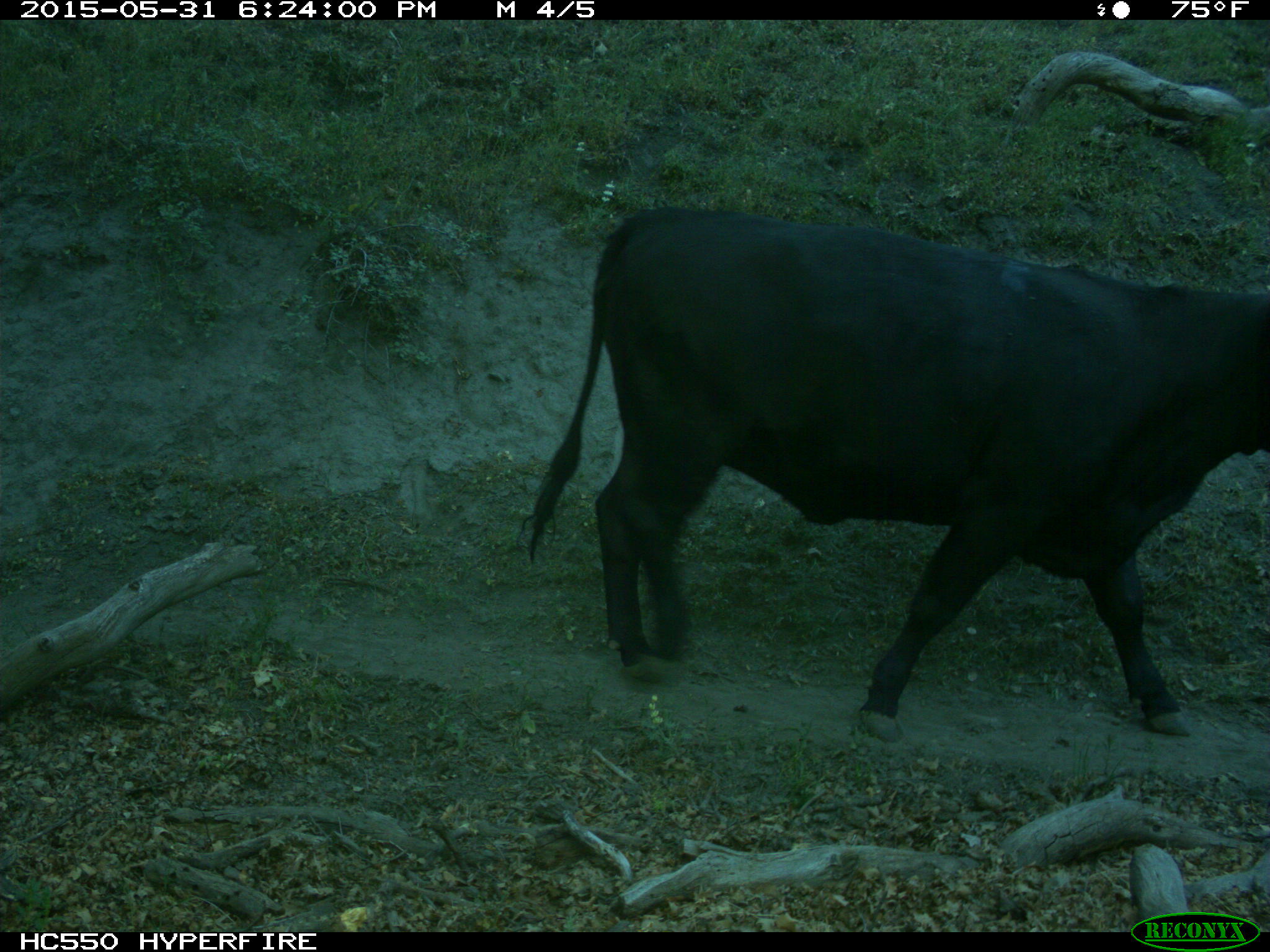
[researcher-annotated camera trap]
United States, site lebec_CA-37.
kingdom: Animalia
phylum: Chordata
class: Mammalia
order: Artiodactyla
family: Bovidae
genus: Bos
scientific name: Bos taurus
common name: domestic cow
Bos taurus (domestic cow).